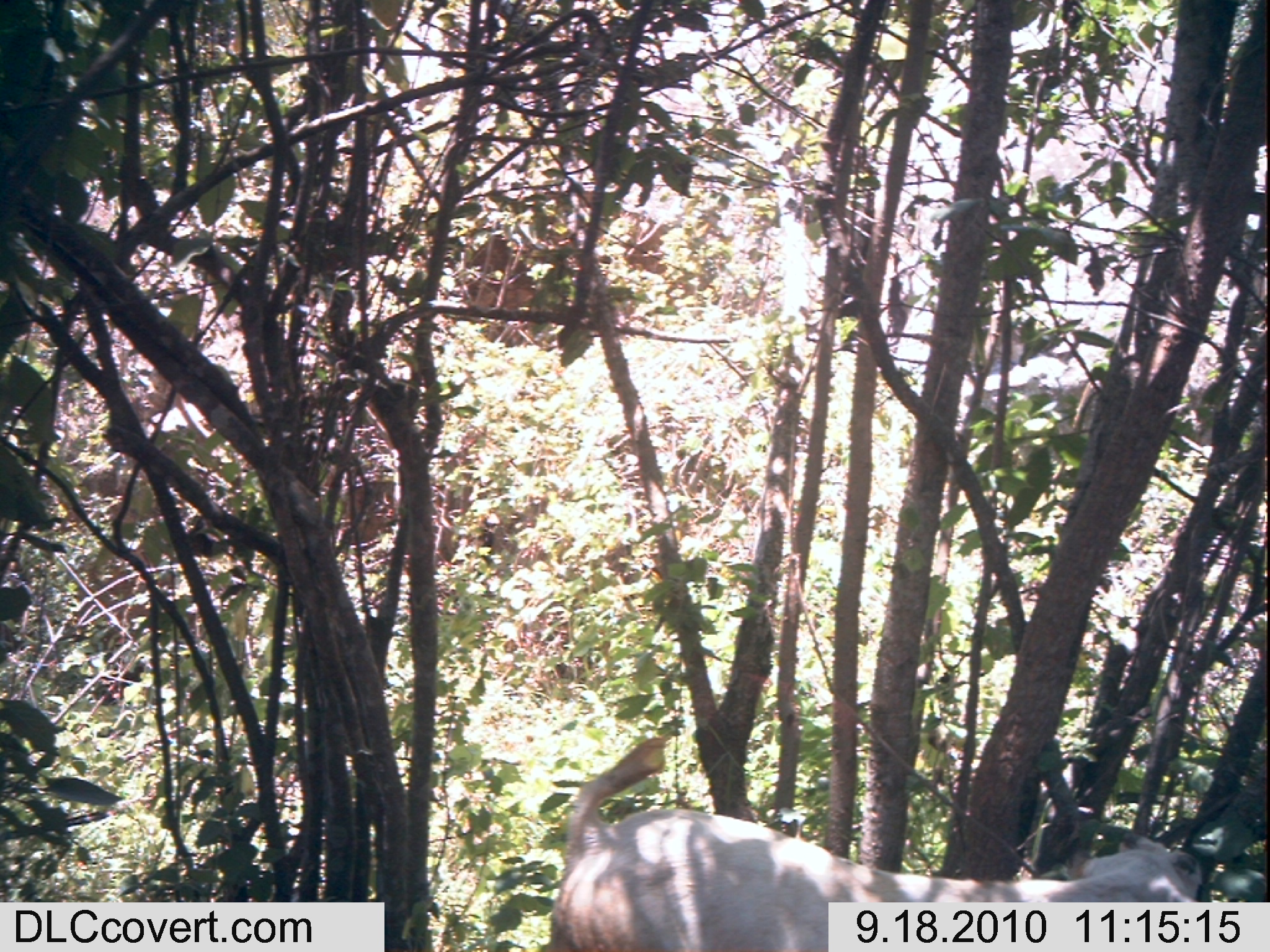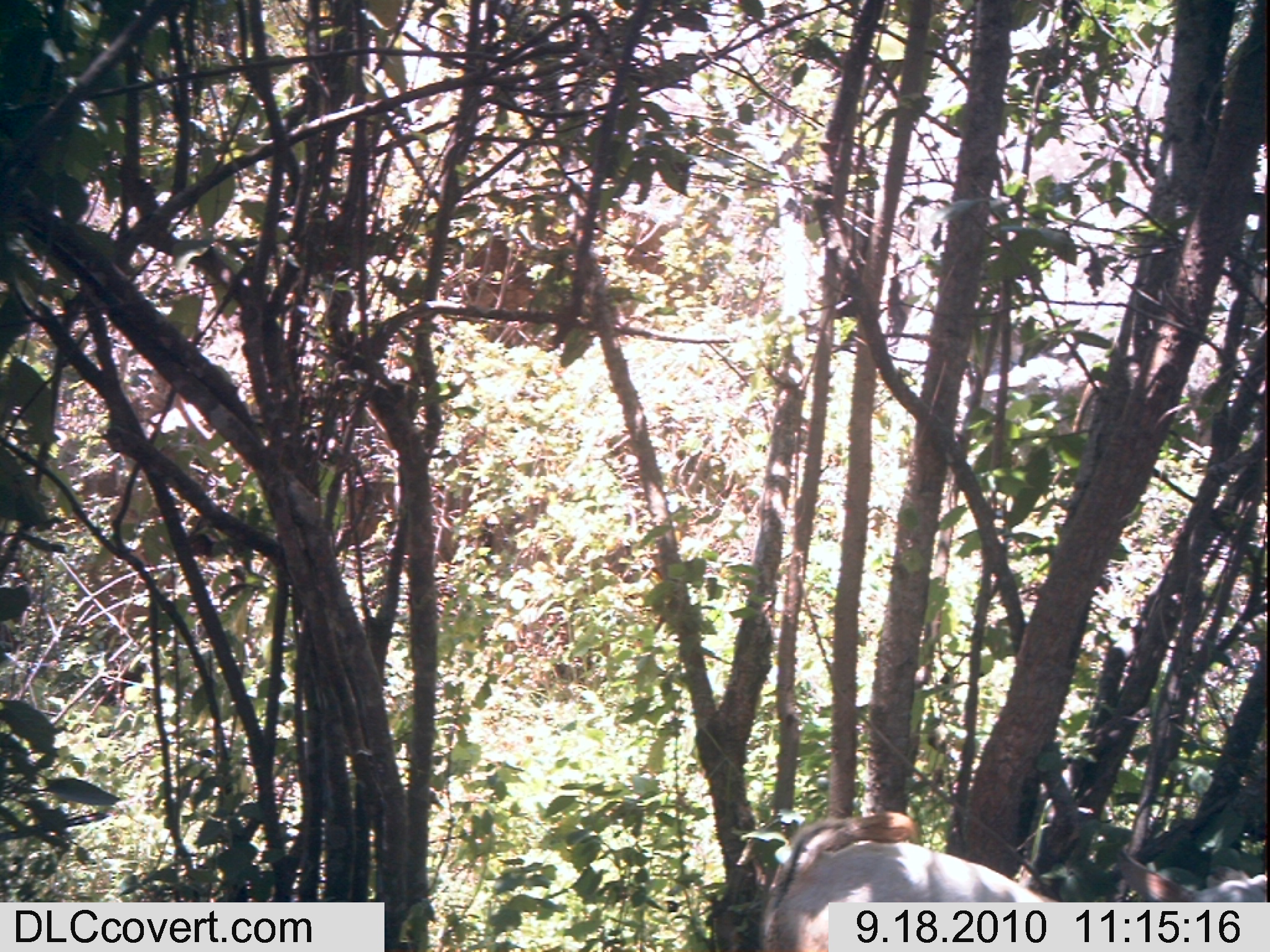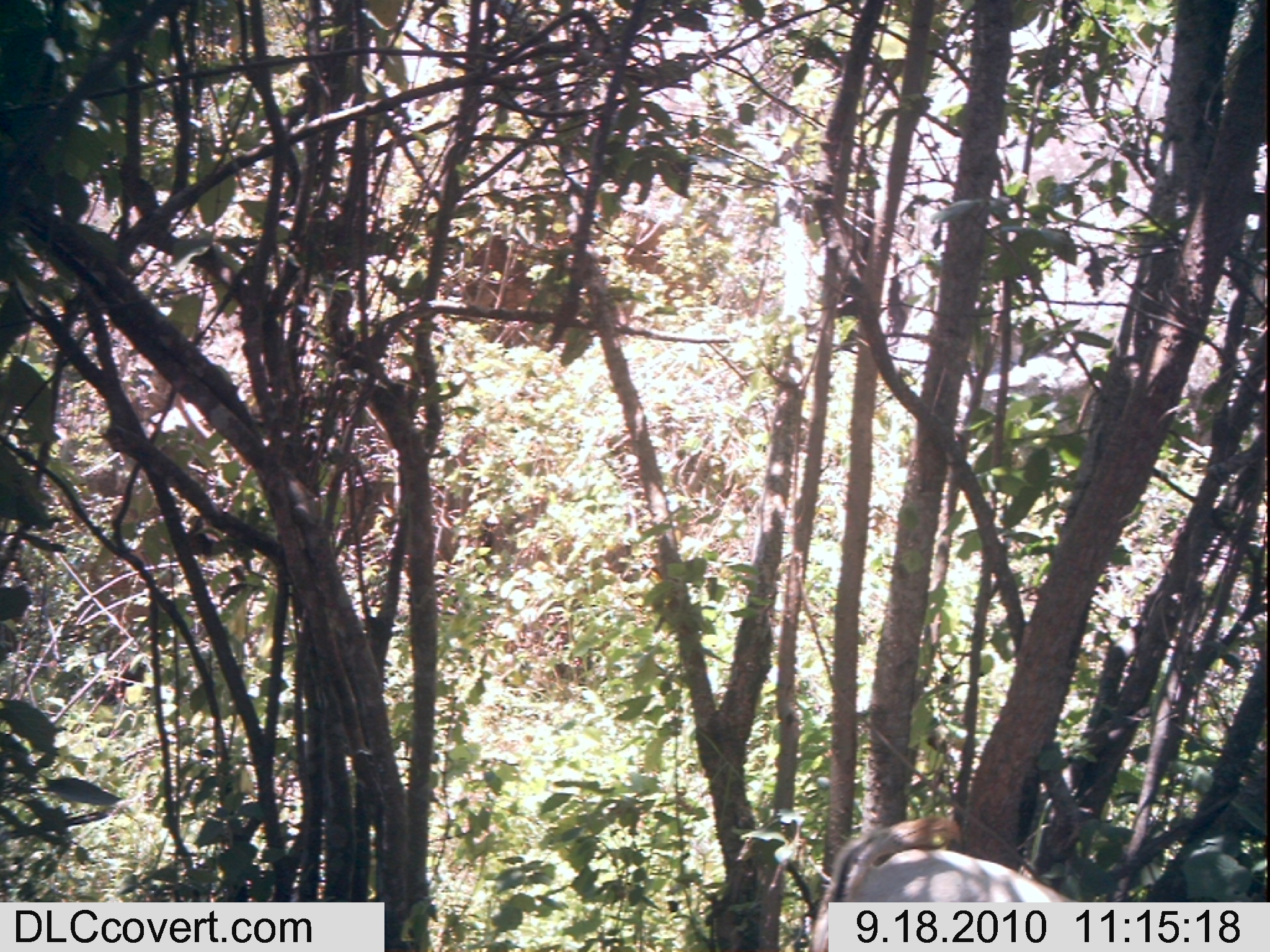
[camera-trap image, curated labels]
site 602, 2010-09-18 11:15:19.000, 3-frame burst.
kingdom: Animalia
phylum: Chordata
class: Mammalia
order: Artiodactyla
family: Bovidae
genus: Capra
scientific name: Capra aegagrus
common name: wild goat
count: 1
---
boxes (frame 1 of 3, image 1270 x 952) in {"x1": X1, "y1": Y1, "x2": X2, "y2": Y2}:
capra aegagrus: {"x1": 528, "y1": 726, "x2": 1209, "y2": 948}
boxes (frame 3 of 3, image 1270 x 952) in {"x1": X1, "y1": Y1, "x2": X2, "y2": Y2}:
capra aegagrus: {"x1": 795, "y1": 802, "x2": 1085, "y2": 948}